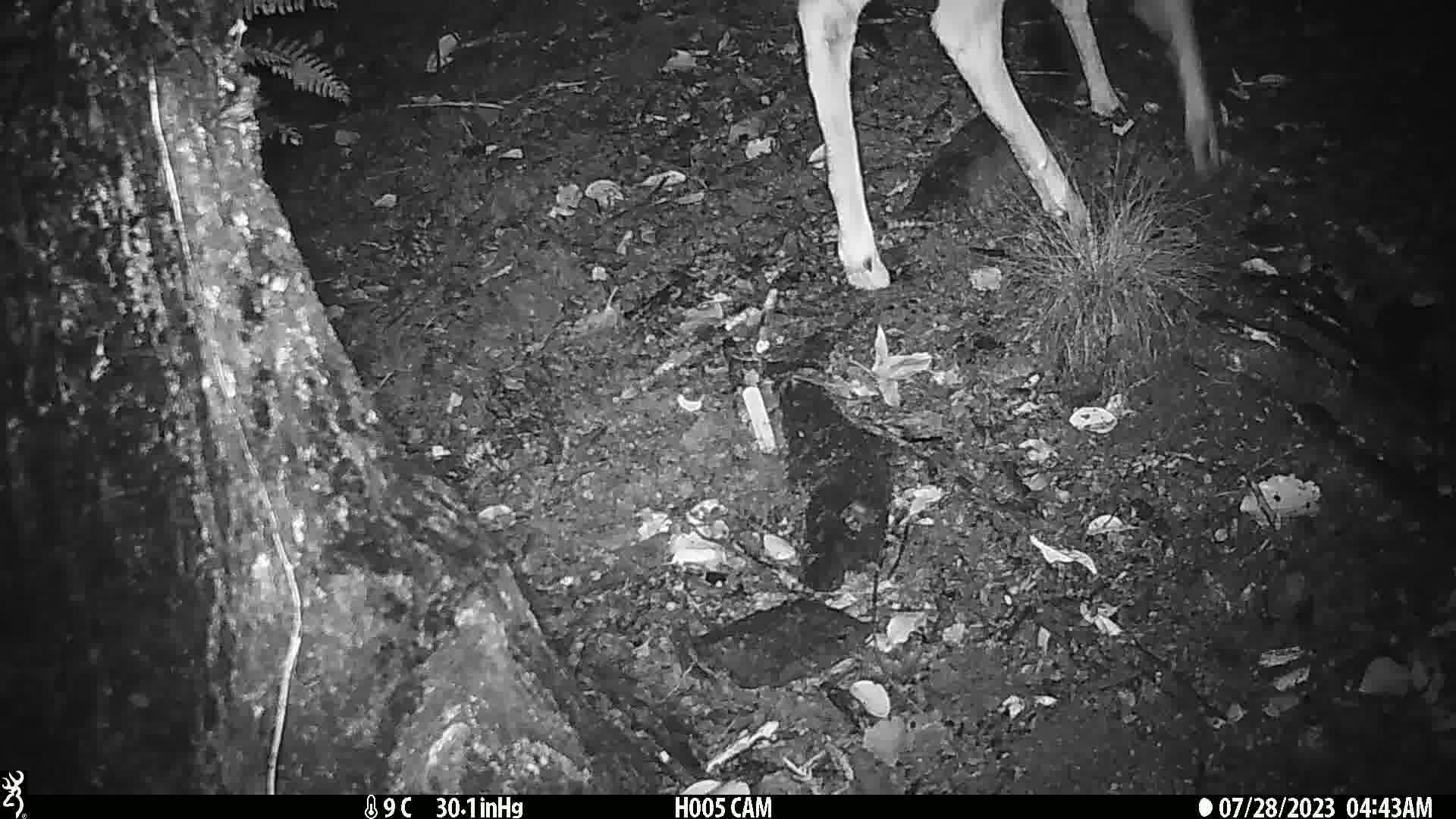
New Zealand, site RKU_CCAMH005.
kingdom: Animalia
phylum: Chordata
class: Mammalia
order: Artiodactyla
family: Cervidae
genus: Odocoileus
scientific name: Odocoileus virginianus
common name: white-tailed deer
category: white tailed deer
White tailed deer (white-tailed deer) (Odocoileus virginianus).